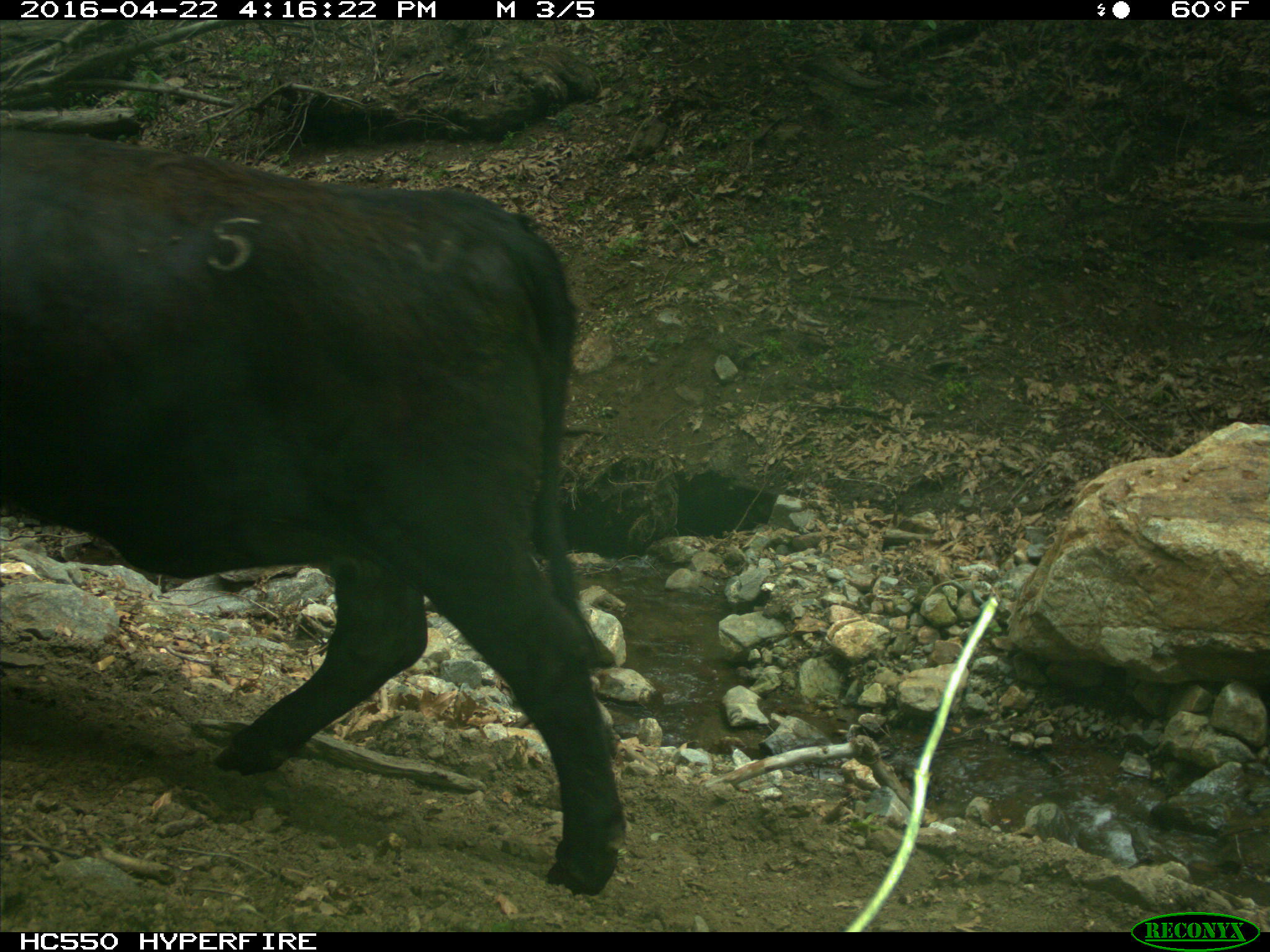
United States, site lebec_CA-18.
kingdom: Animalia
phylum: Chordata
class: Mammalia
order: Artiodactyla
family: Bovidae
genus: Bos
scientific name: Bos taurus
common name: domestic cow